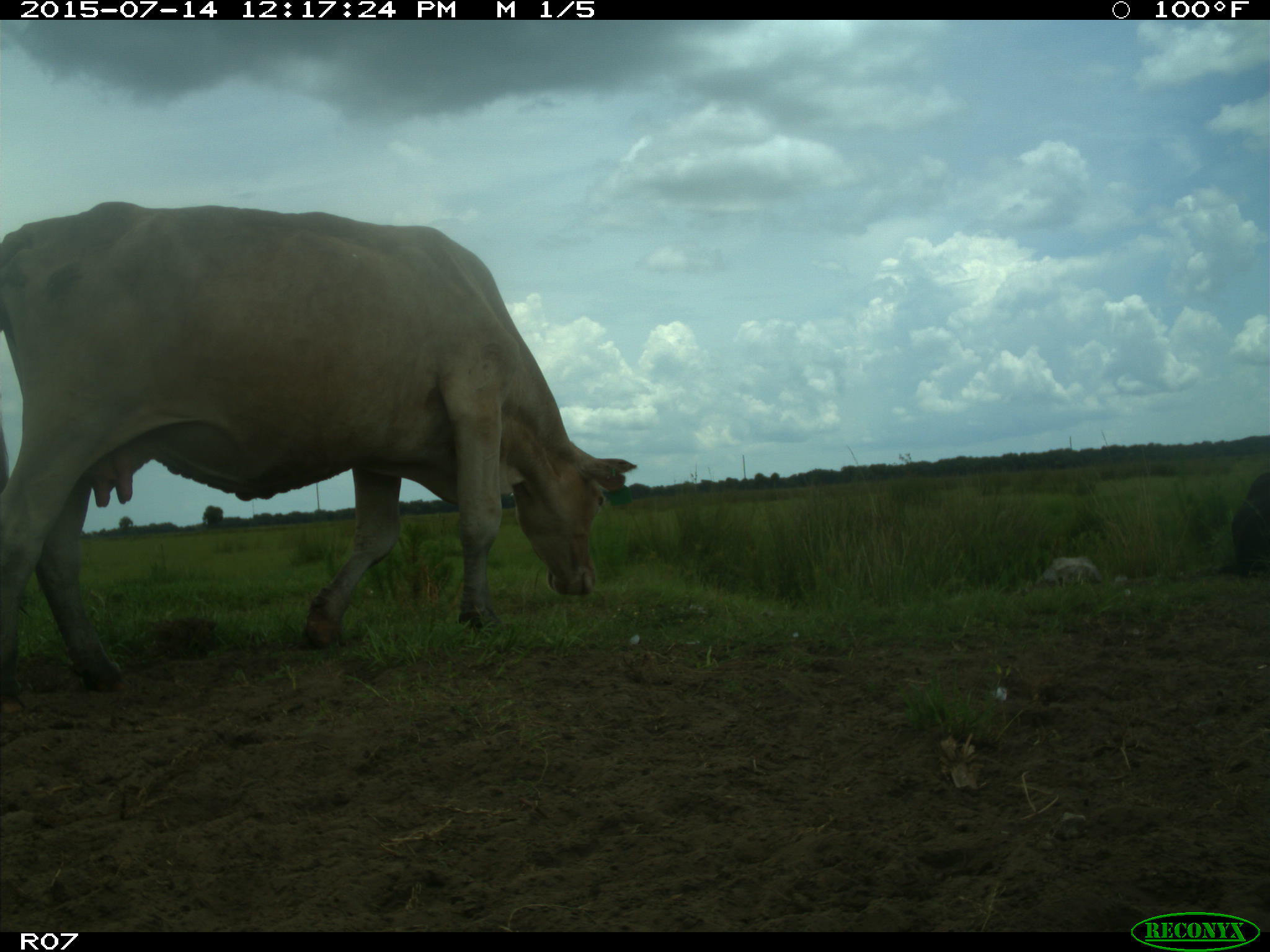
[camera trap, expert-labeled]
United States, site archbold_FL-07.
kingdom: Animalia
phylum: Chordata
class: Mammalia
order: Artiodactyla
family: Bovidae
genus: Bos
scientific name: Bos taurus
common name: domestic cow